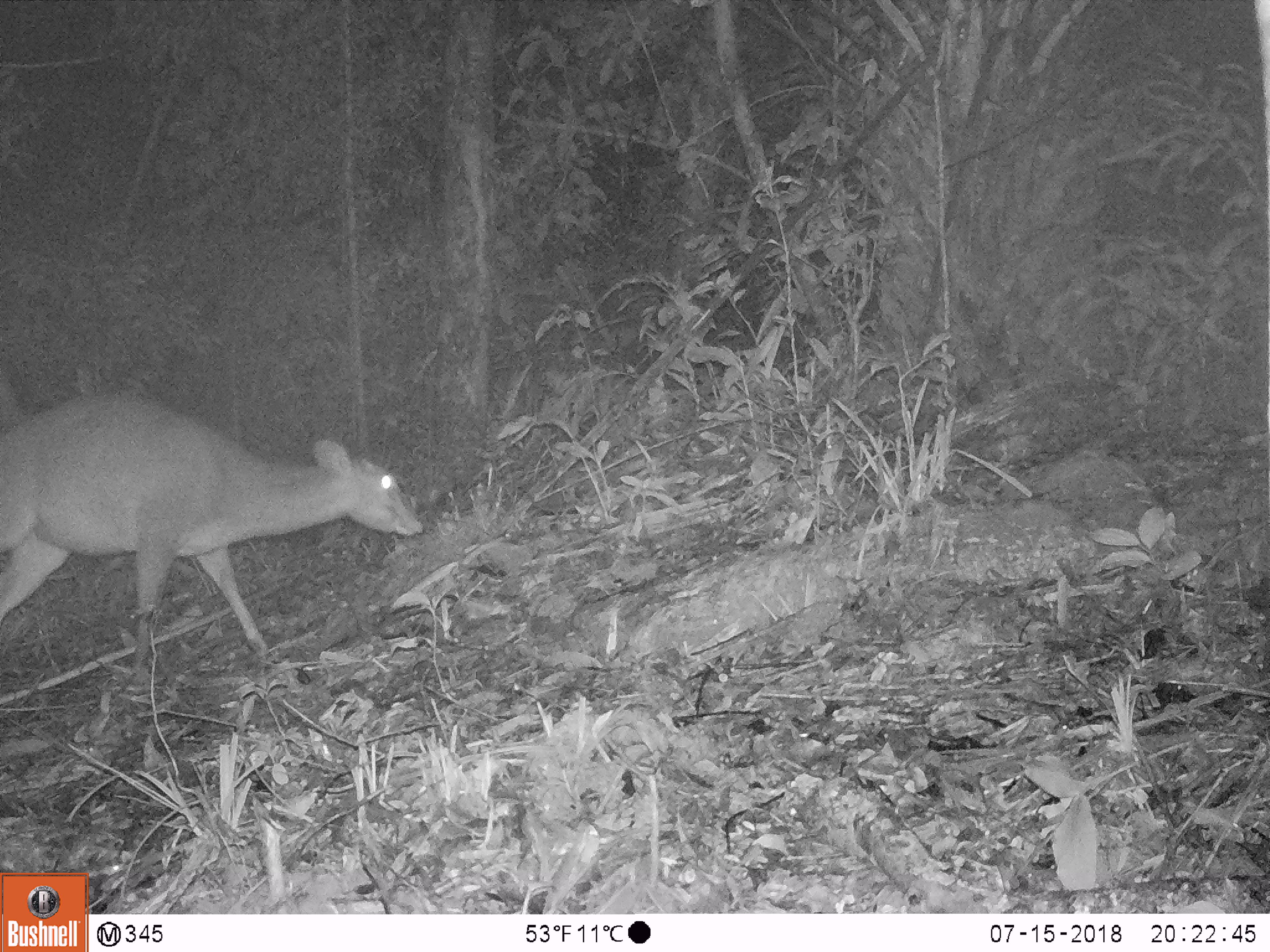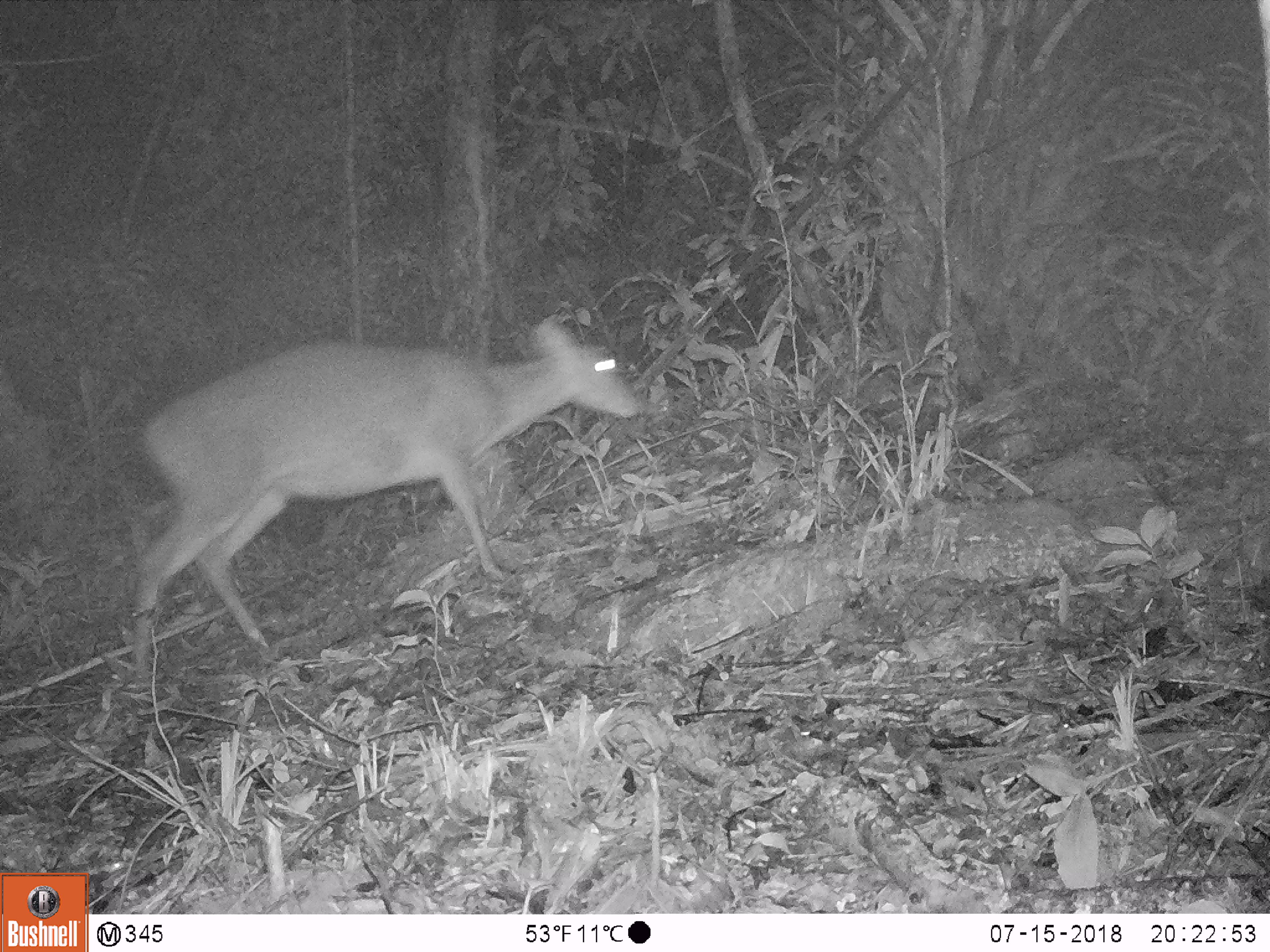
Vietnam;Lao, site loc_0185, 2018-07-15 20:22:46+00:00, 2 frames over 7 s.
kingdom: Animalia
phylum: Chordata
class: Mammalia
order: Artiodactyla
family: Cervidae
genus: Muntiacus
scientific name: Muntiacus vuquangensis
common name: large-antlered muntjac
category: large antlered muntjac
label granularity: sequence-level